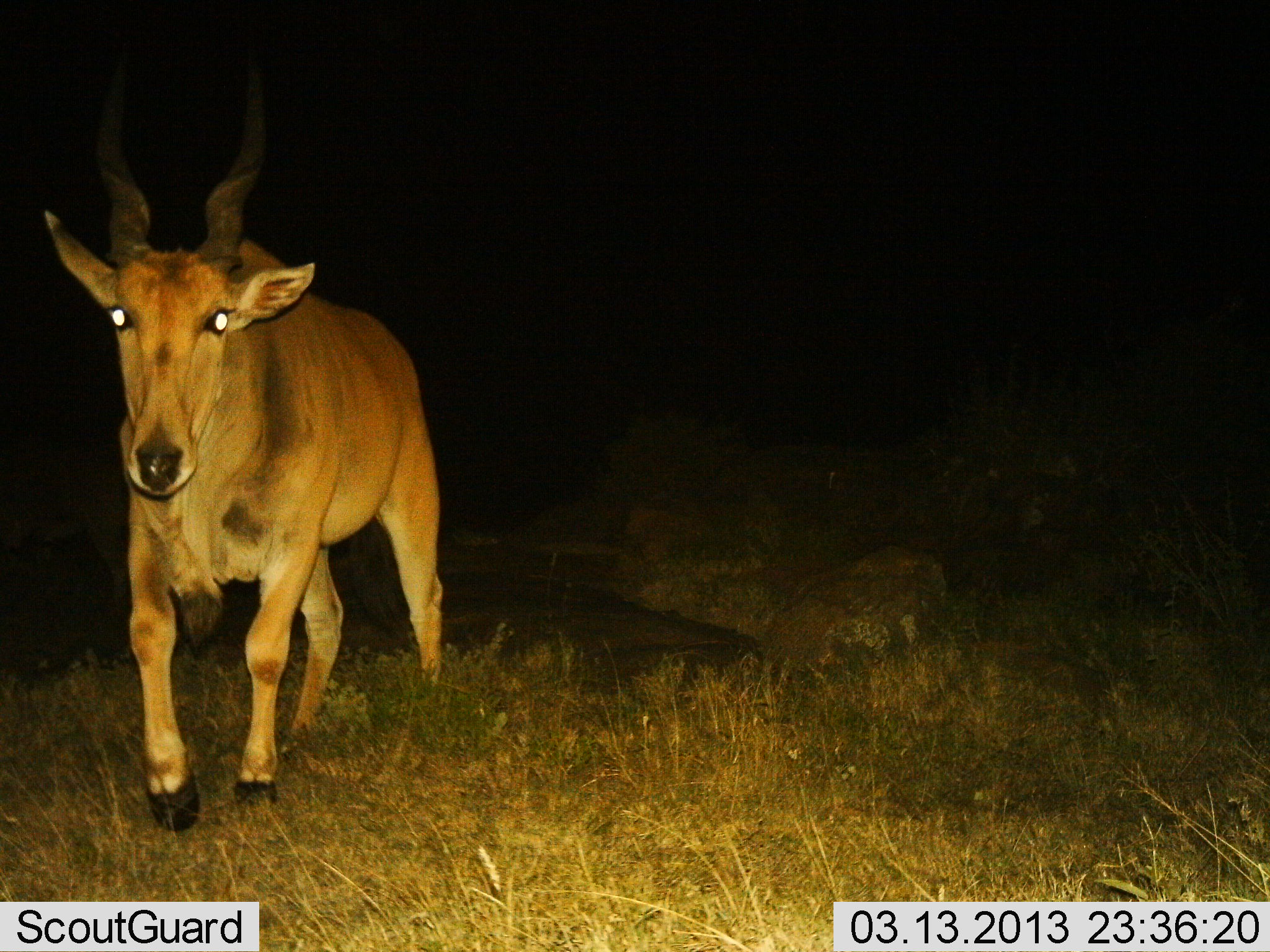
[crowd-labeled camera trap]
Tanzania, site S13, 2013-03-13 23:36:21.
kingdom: Animalia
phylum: Chordata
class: Mammalia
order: Artiodactyla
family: Bovidae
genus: Tragelaphus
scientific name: Tragelaphus oryx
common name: eland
Eland (Tragelaphus oryx), count 1. Behavior (volunteer vote fractions): standing 10%, resting 0%, moving 90%, interacting 0%. Young present (vote fraction): 0%. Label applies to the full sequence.